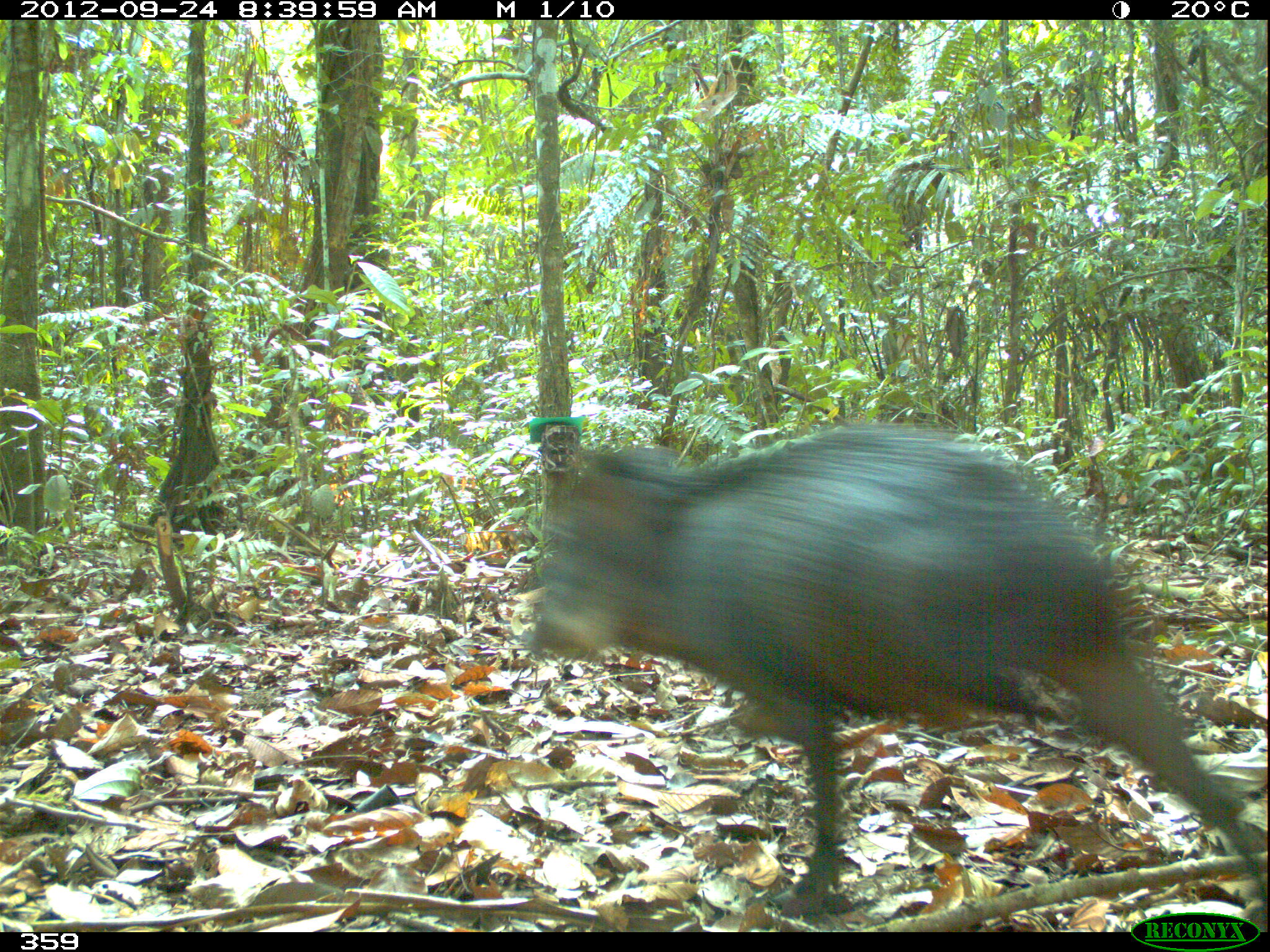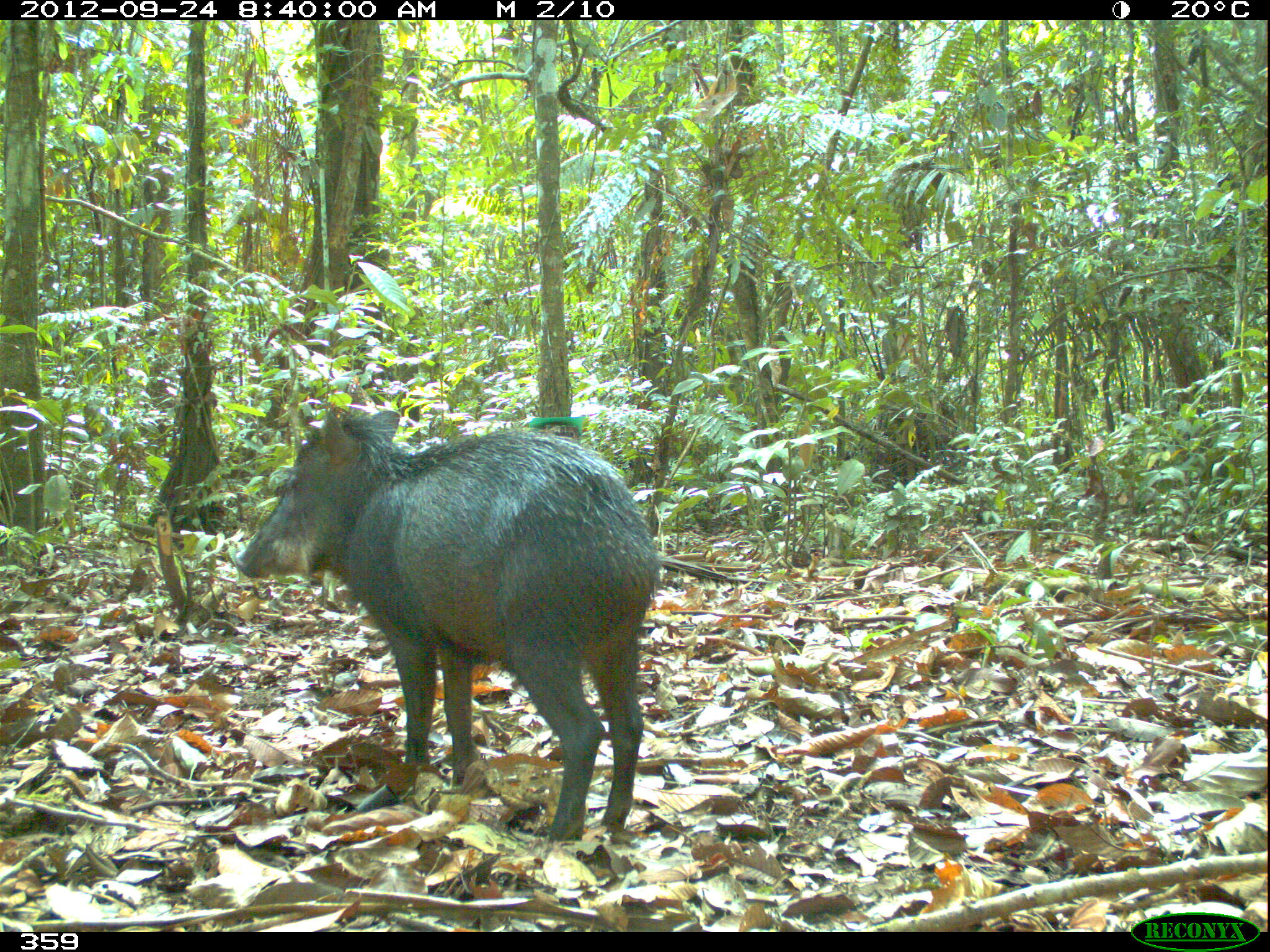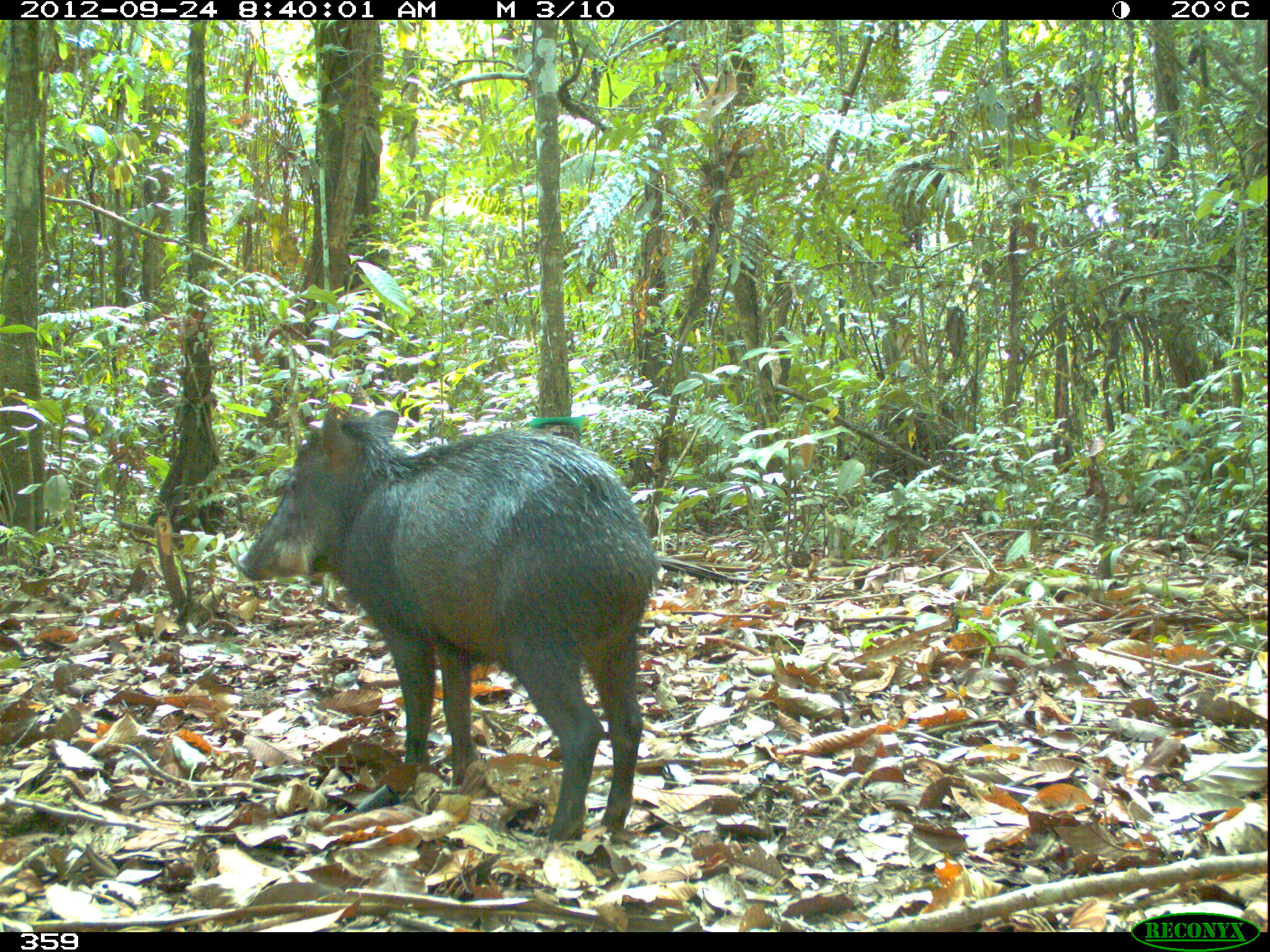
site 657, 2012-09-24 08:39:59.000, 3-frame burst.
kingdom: Animalia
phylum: Chordata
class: Mammalia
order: Artiodactyla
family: Tayassuidae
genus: Tayassu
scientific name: Tayassu pecari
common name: white-lipped peccary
Tayassu pecari (white-lipped peccary).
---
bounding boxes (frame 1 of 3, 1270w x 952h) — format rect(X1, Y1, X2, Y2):
tayassu pecari: rect(517, 419, 1270, 922)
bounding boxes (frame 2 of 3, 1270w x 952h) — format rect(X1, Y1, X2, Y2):
tayassu pecari: rect(230, 396, 660, 844)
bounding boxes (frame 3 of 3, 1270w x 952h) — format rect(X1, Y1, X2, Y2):
tayassu pecari: rect(230, 402, 656, 844)